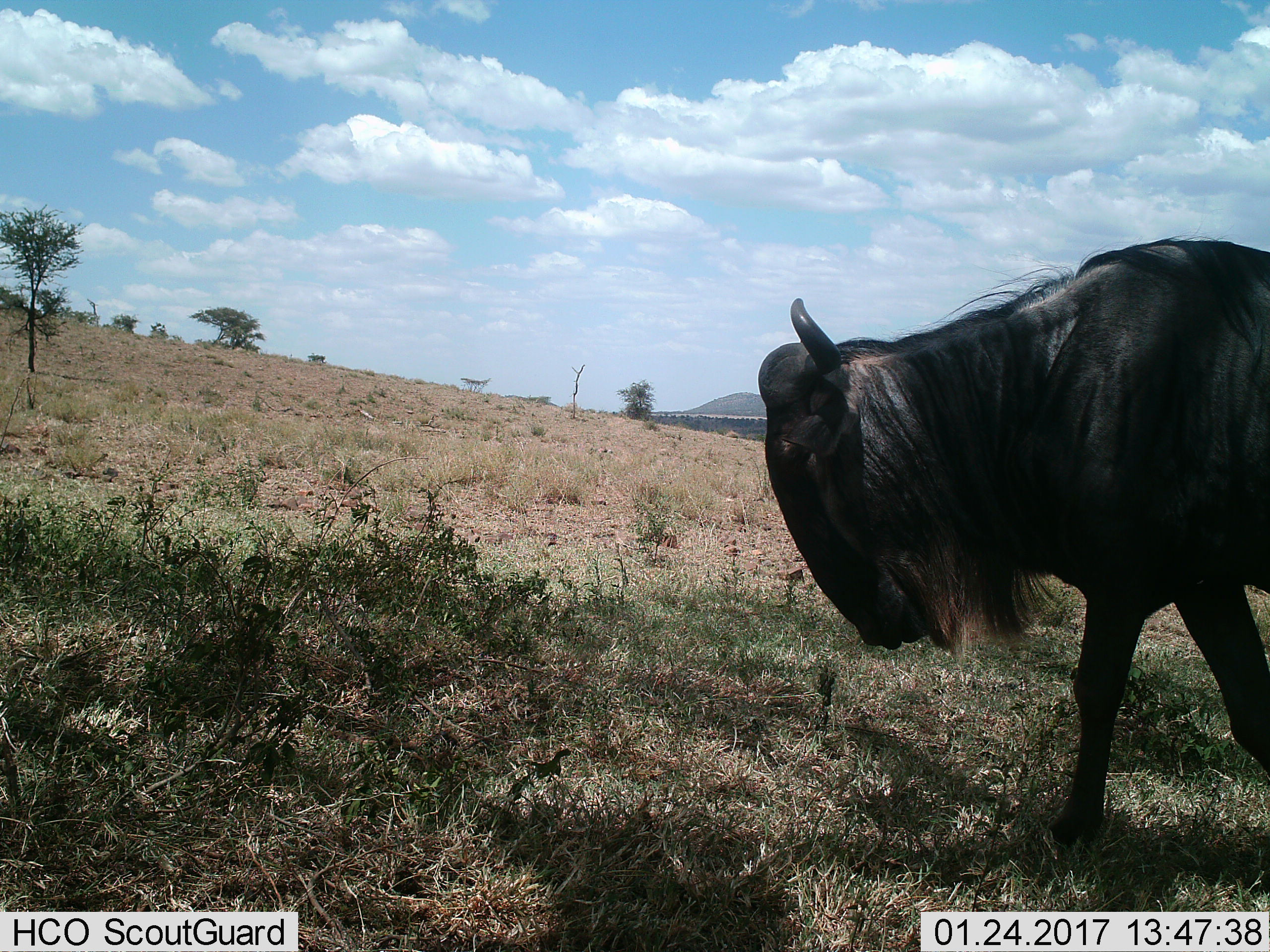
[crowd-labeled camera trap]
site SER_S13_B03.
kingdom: Animalia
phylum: Chordata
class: Mammalia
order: Artiodactyla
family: Bovidae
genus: Connochaetes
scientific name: Connochaetes taurinus taurinus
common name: blue wildebeest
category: wildebeestblue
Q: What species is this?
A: Wildebeestblue (blue wildebeest) (Connochaetes taurinus taurinus).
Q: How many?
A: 1.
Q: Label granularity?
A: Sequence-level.